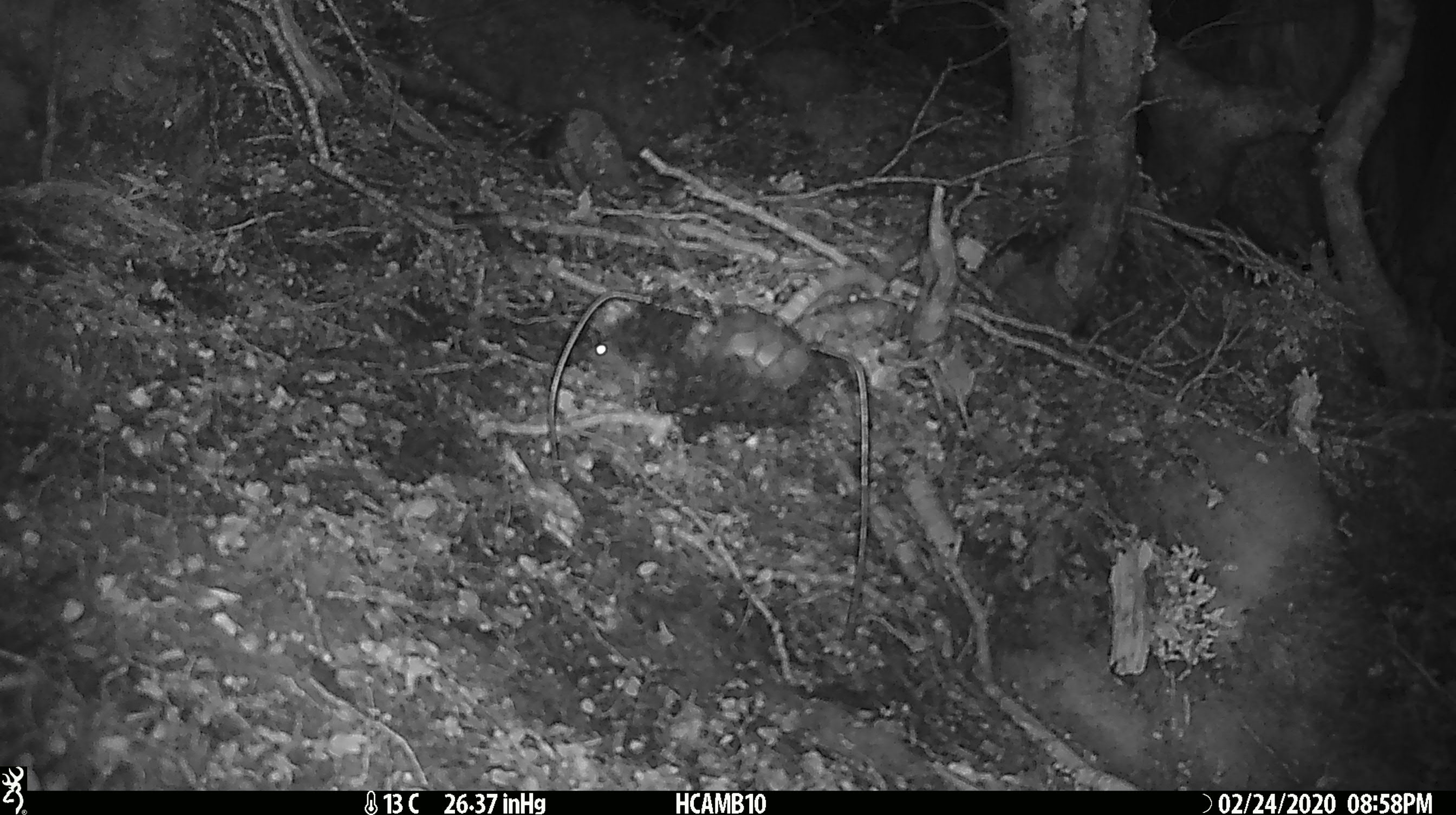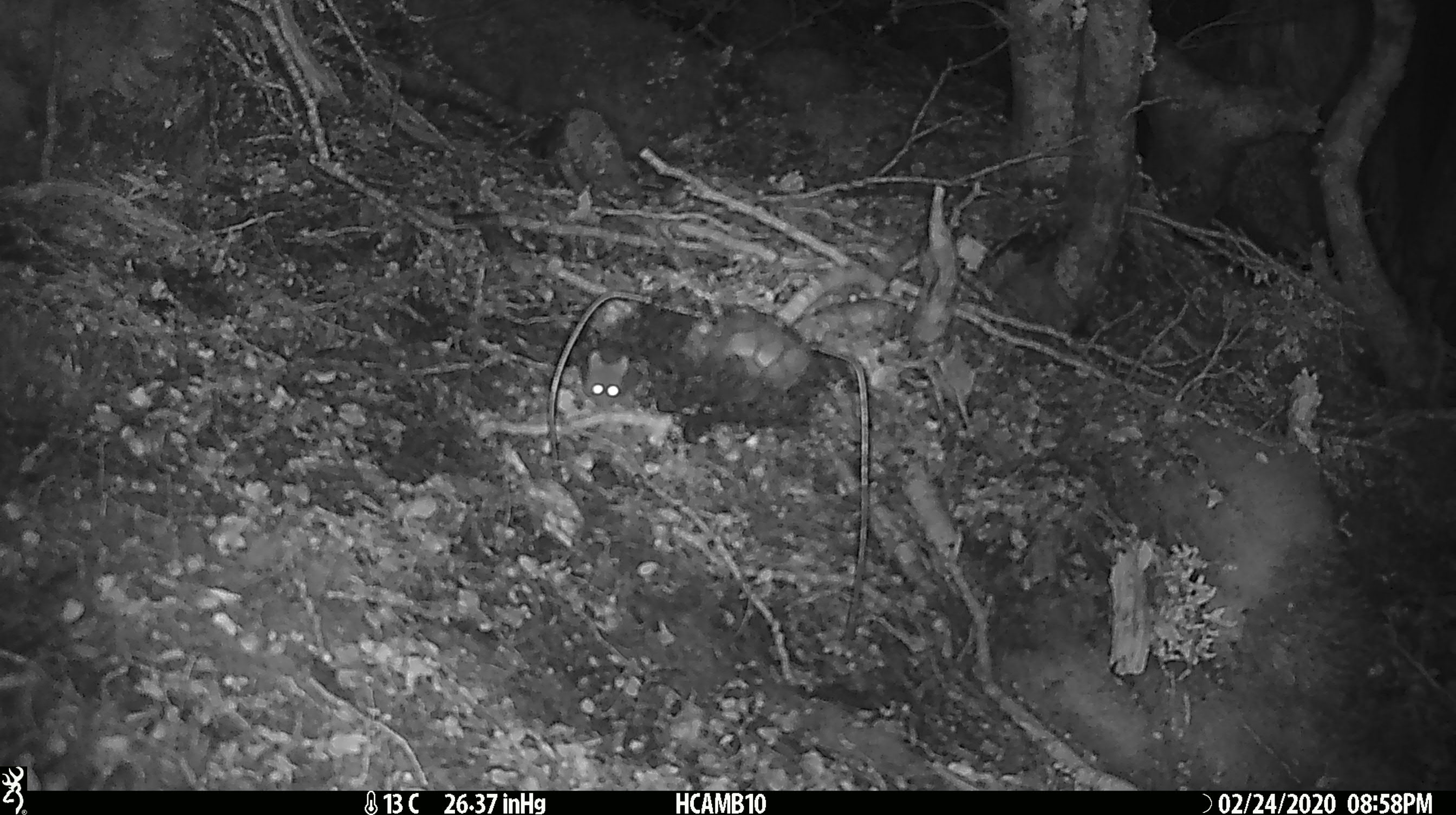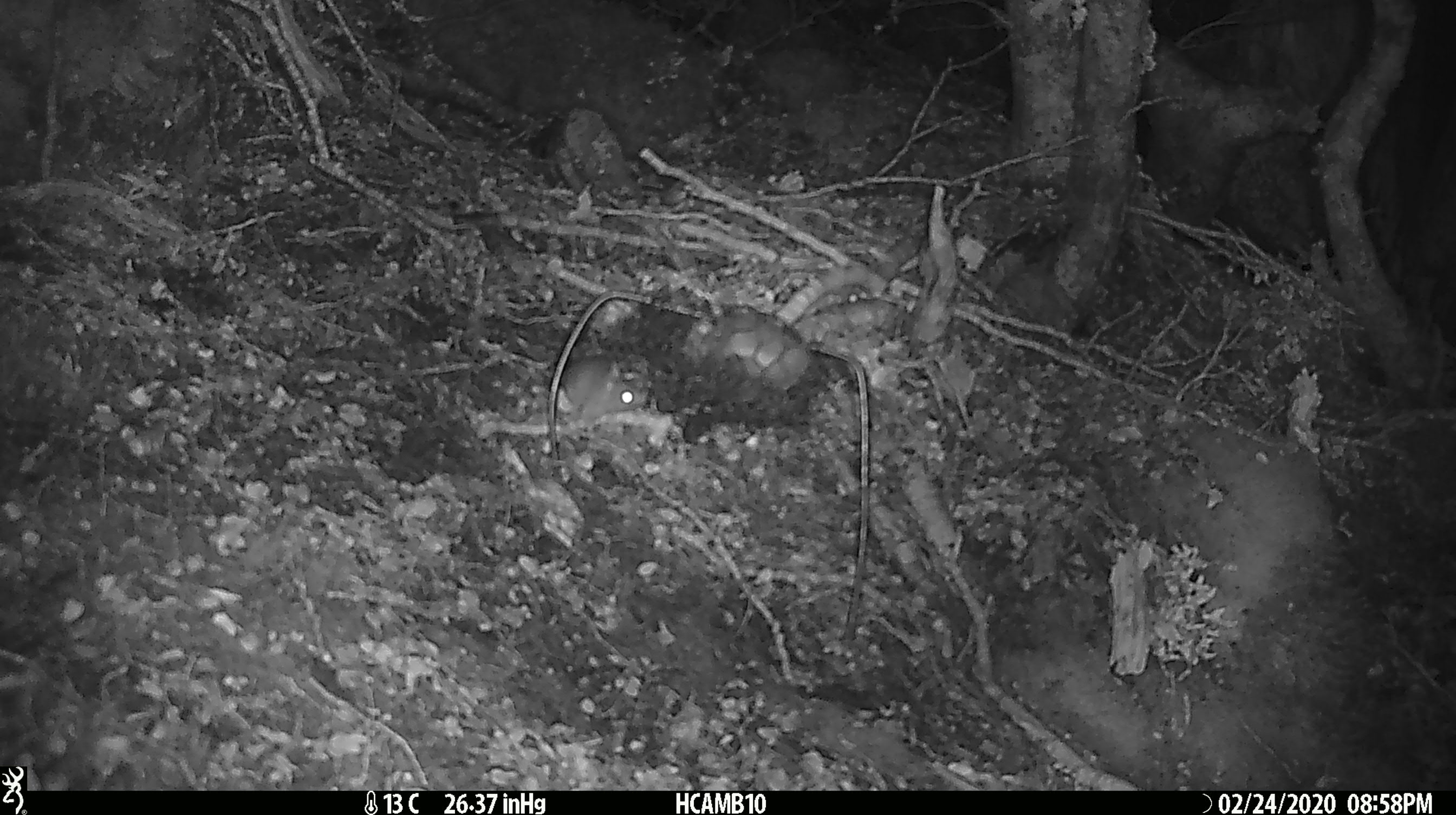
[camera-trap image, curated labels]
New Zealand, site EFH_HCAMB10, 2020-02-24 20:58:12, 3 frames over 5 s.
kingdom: Animalia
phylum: Chordata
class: Mammalia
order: Rodentia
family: Muridae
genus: Mus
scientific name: Mus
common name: mouse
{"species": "mouse (Mus)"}